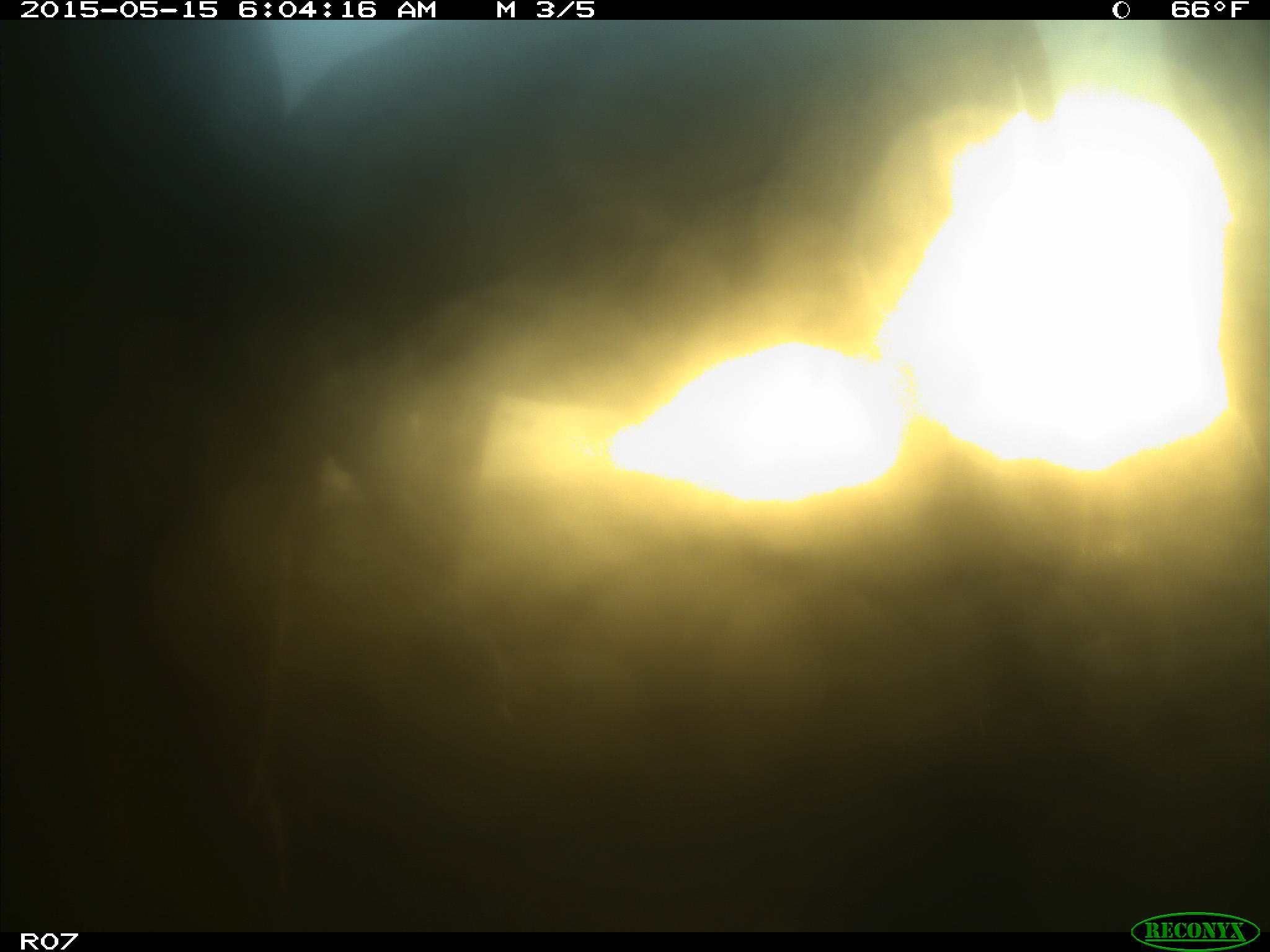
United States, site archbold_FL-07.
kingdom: Animalia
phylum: Chordata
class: Mammalia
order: Artiodactyla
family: Bovidae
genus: Bos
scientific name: Bos taurus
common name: domestic cow